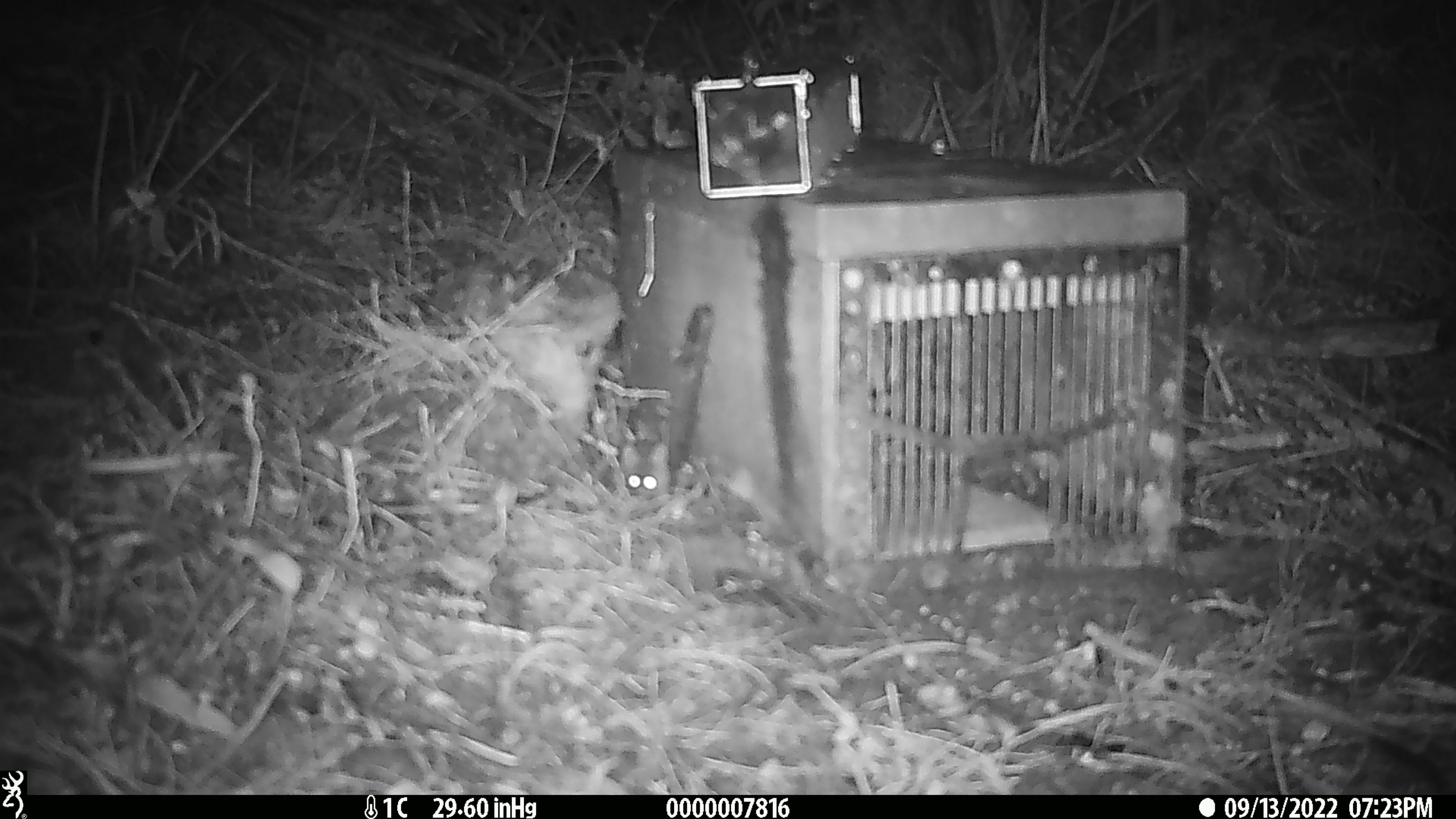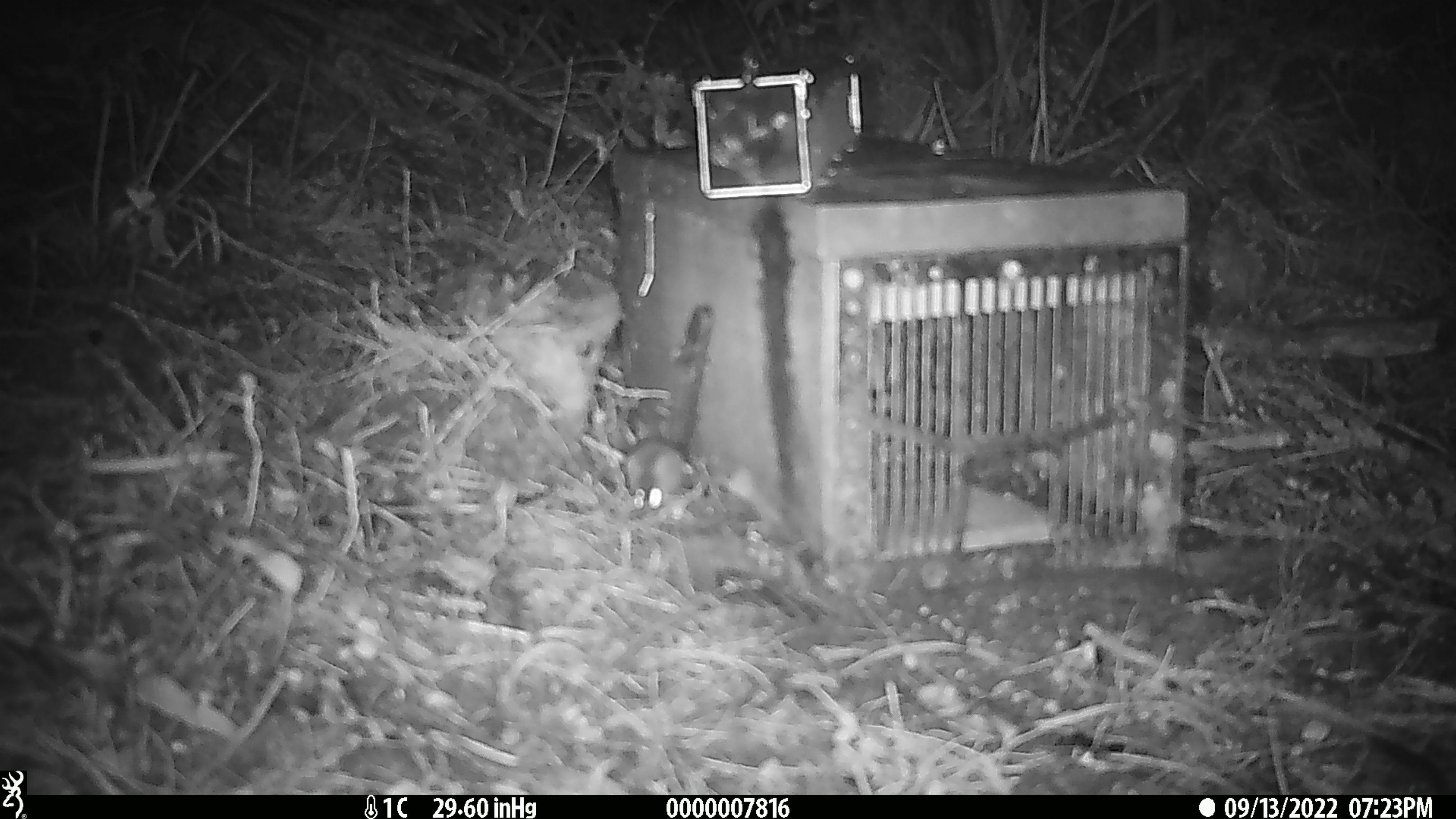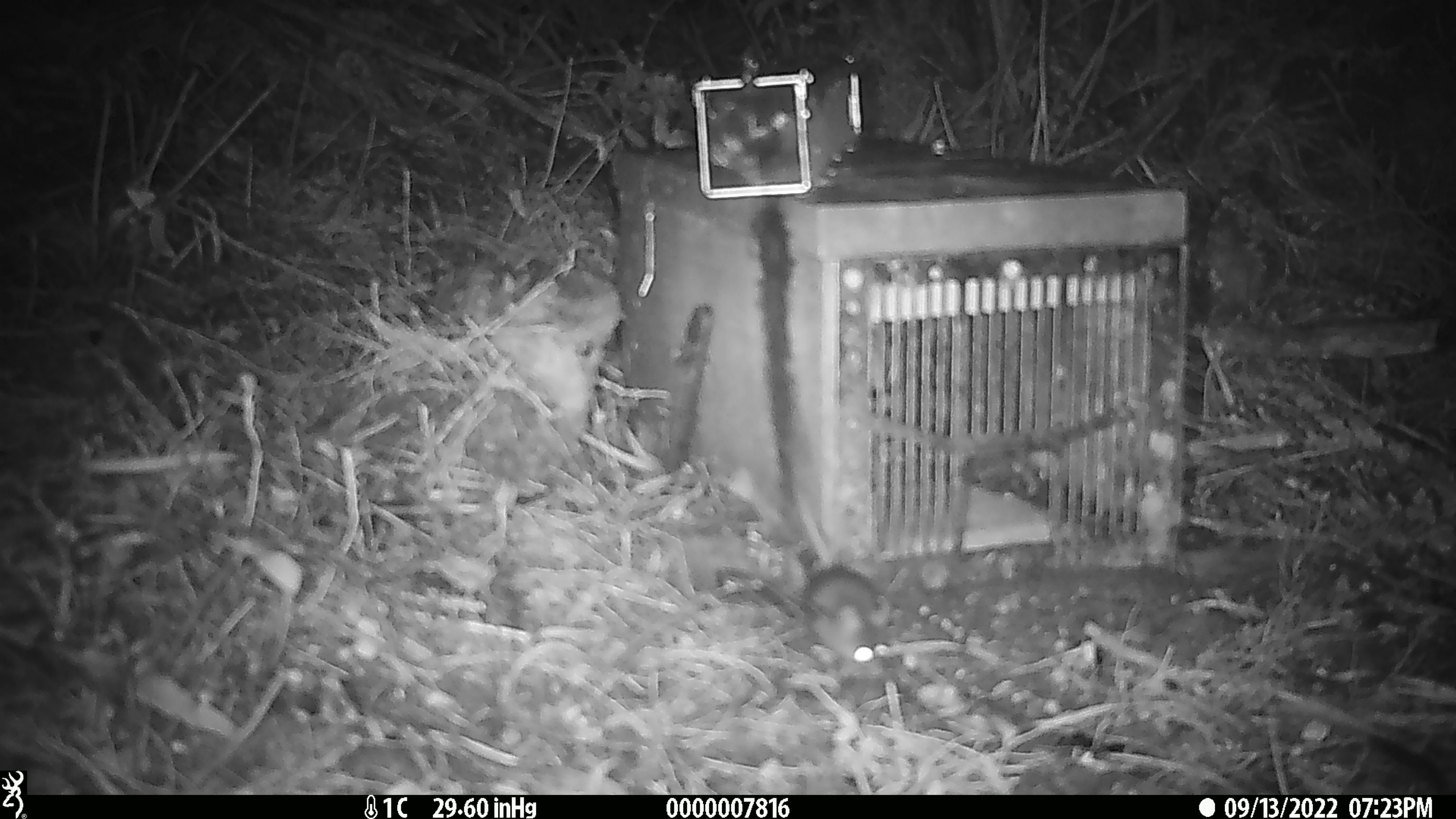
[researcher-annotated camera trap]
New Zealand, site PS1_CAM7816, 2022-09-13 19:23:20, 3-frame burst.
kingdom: Animalia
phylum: Chordata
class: Mammalia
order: Rodentia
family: Muridae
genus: Mus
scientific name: Mus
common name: mouse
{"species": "mouse (Mus)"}